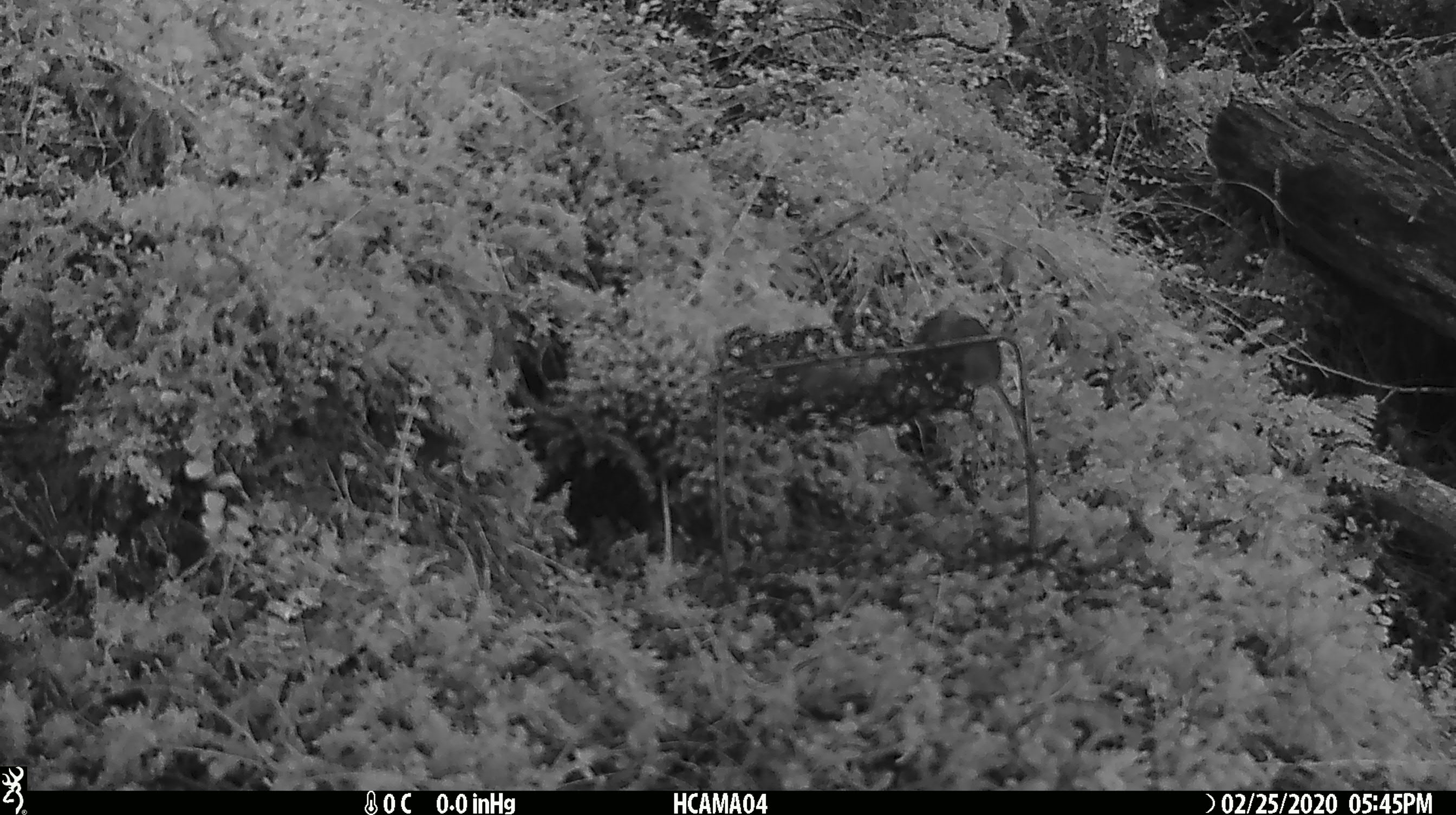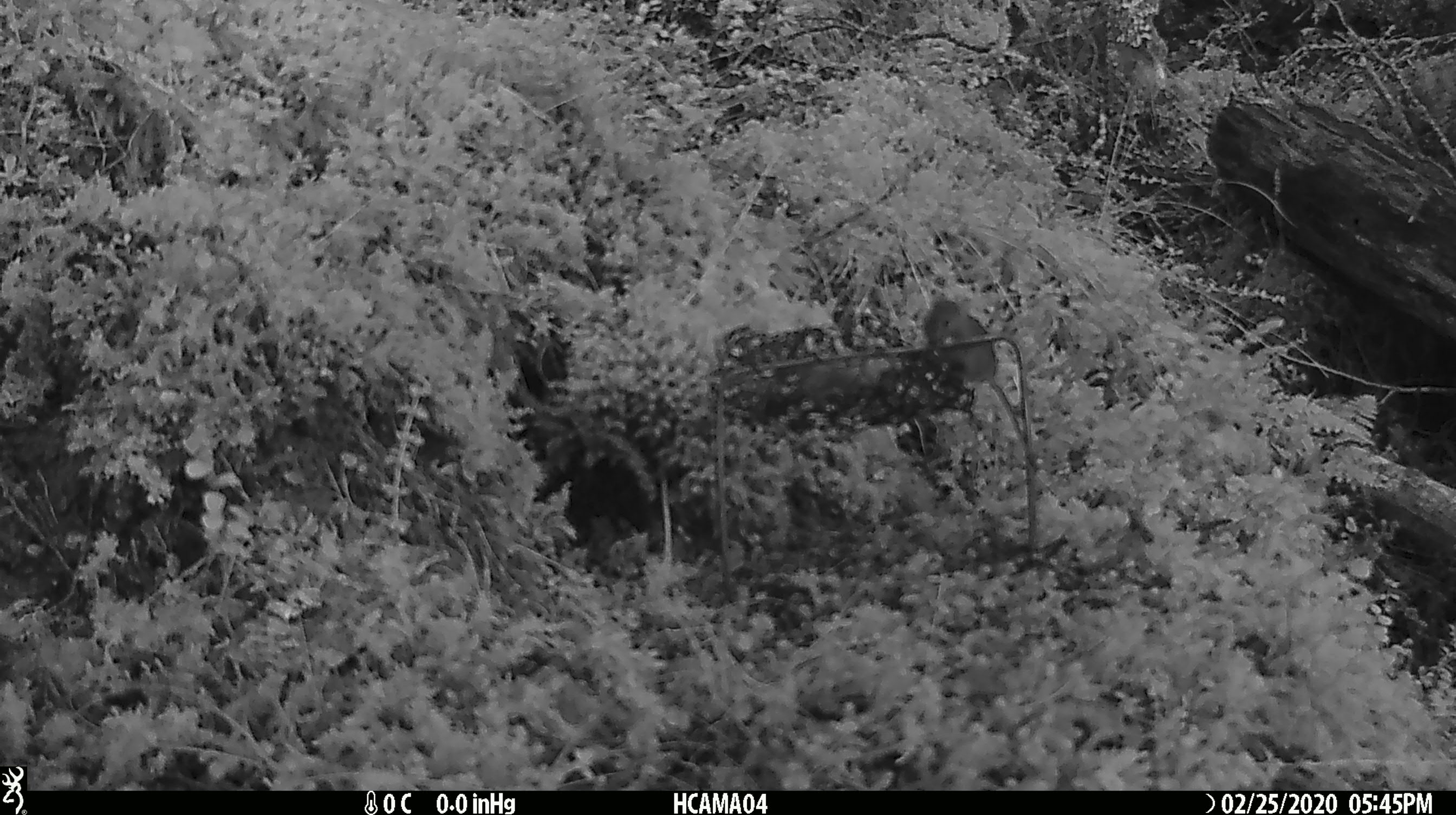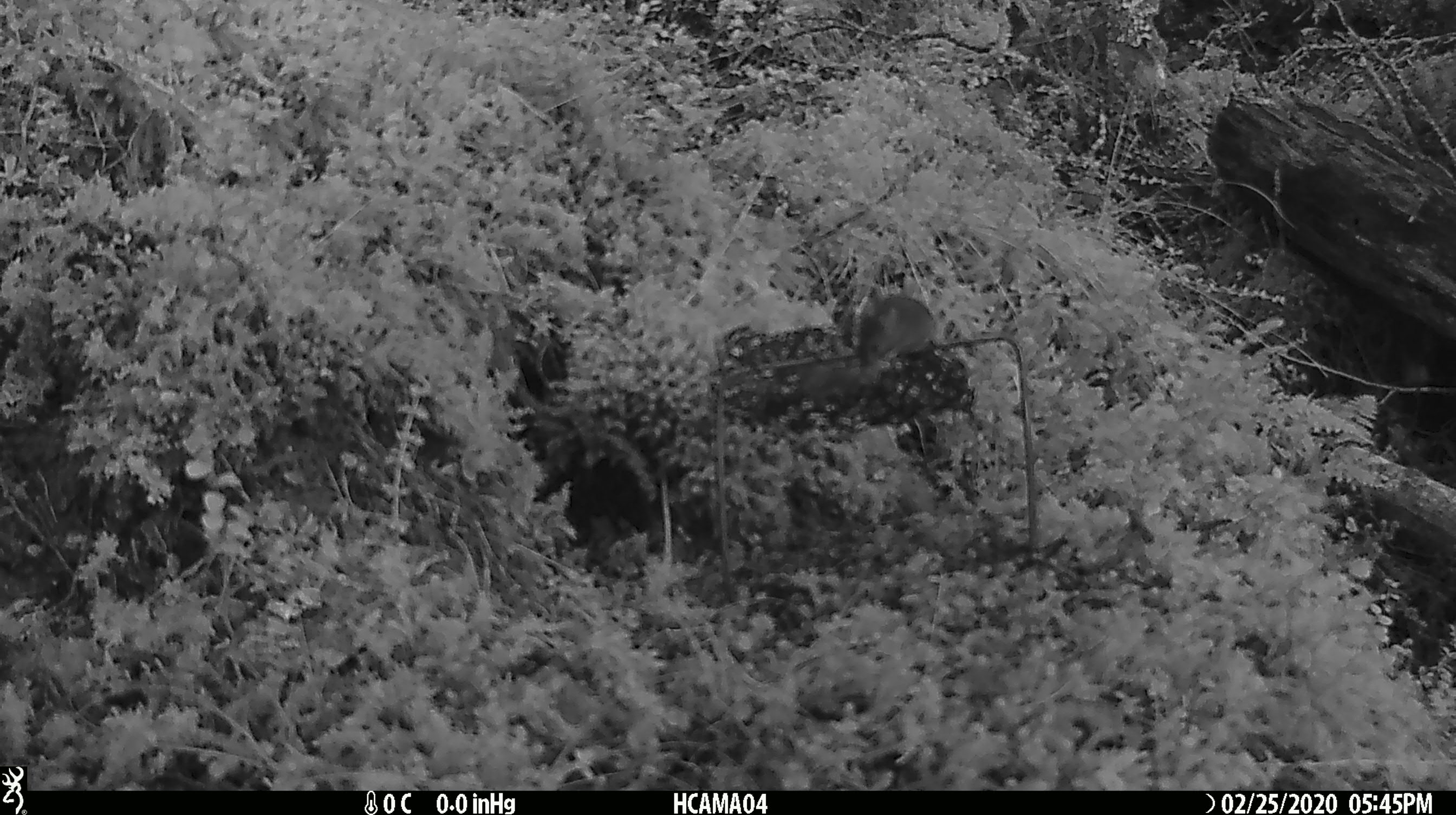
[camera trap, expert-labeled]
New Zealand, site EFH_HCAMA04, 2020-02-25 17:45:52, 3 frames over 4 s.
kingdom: Animalia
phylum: Chordata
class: Mammalia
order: Rodentia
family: Muridae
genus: Mus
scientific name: Mus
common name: mouse